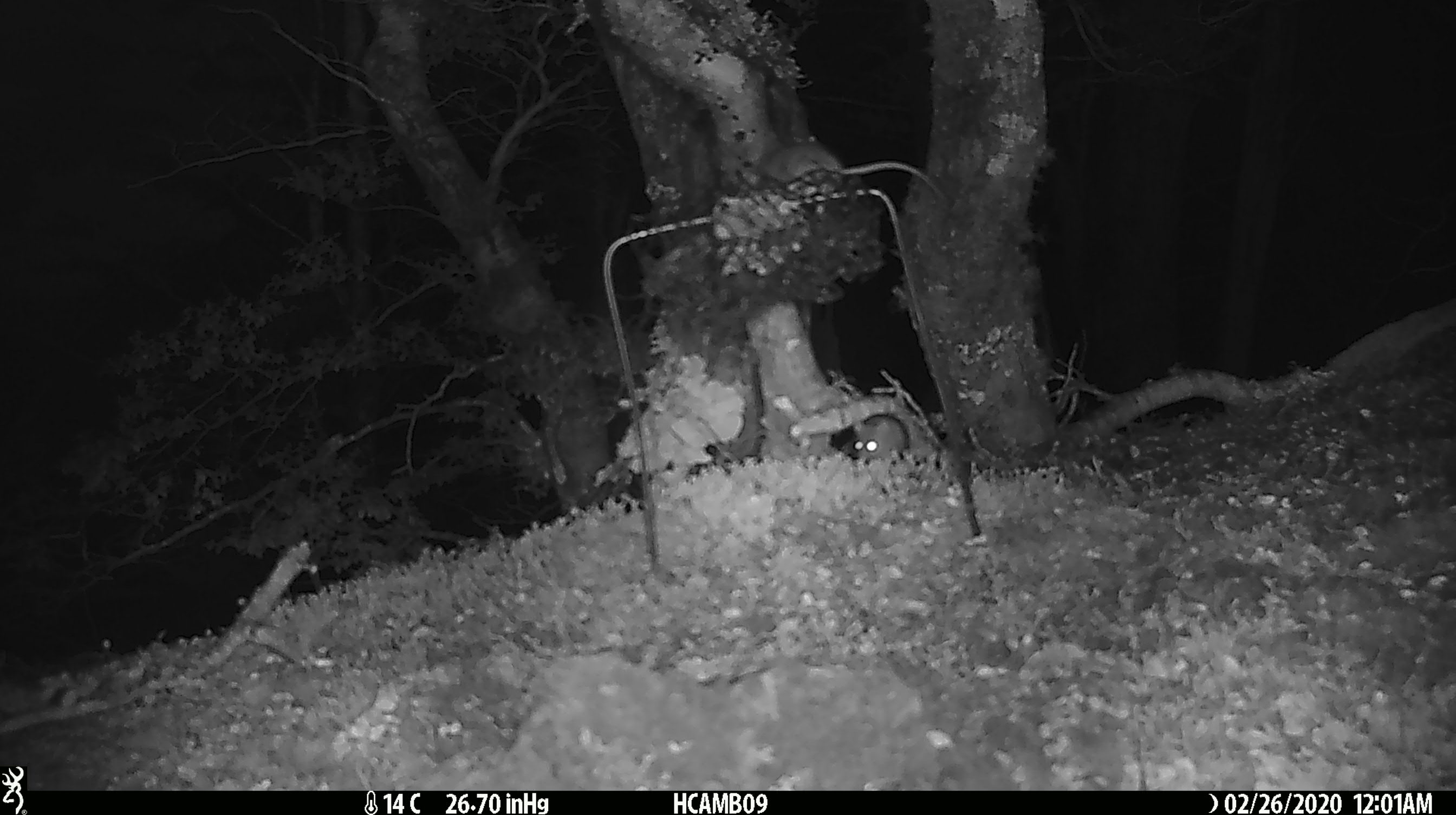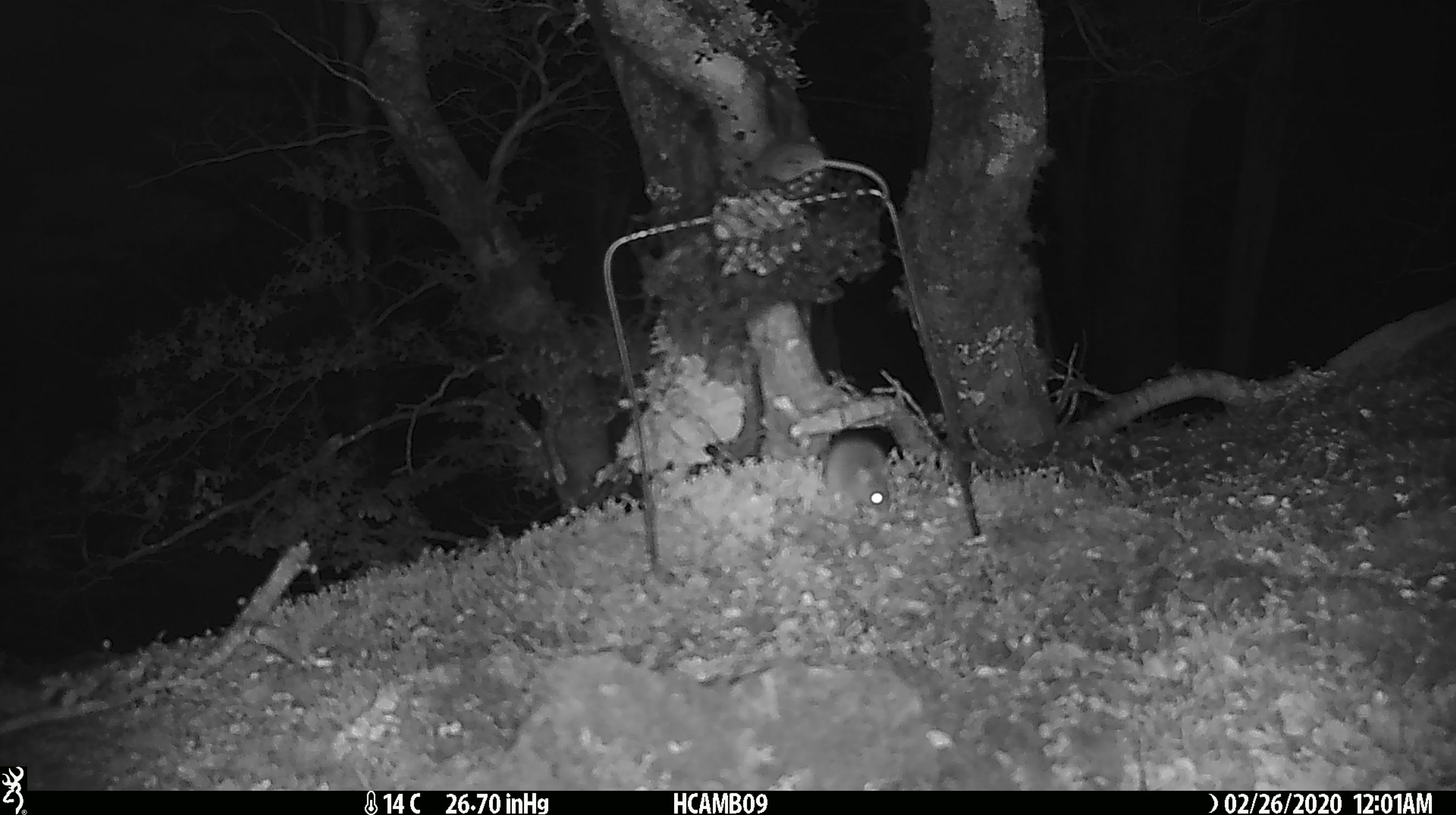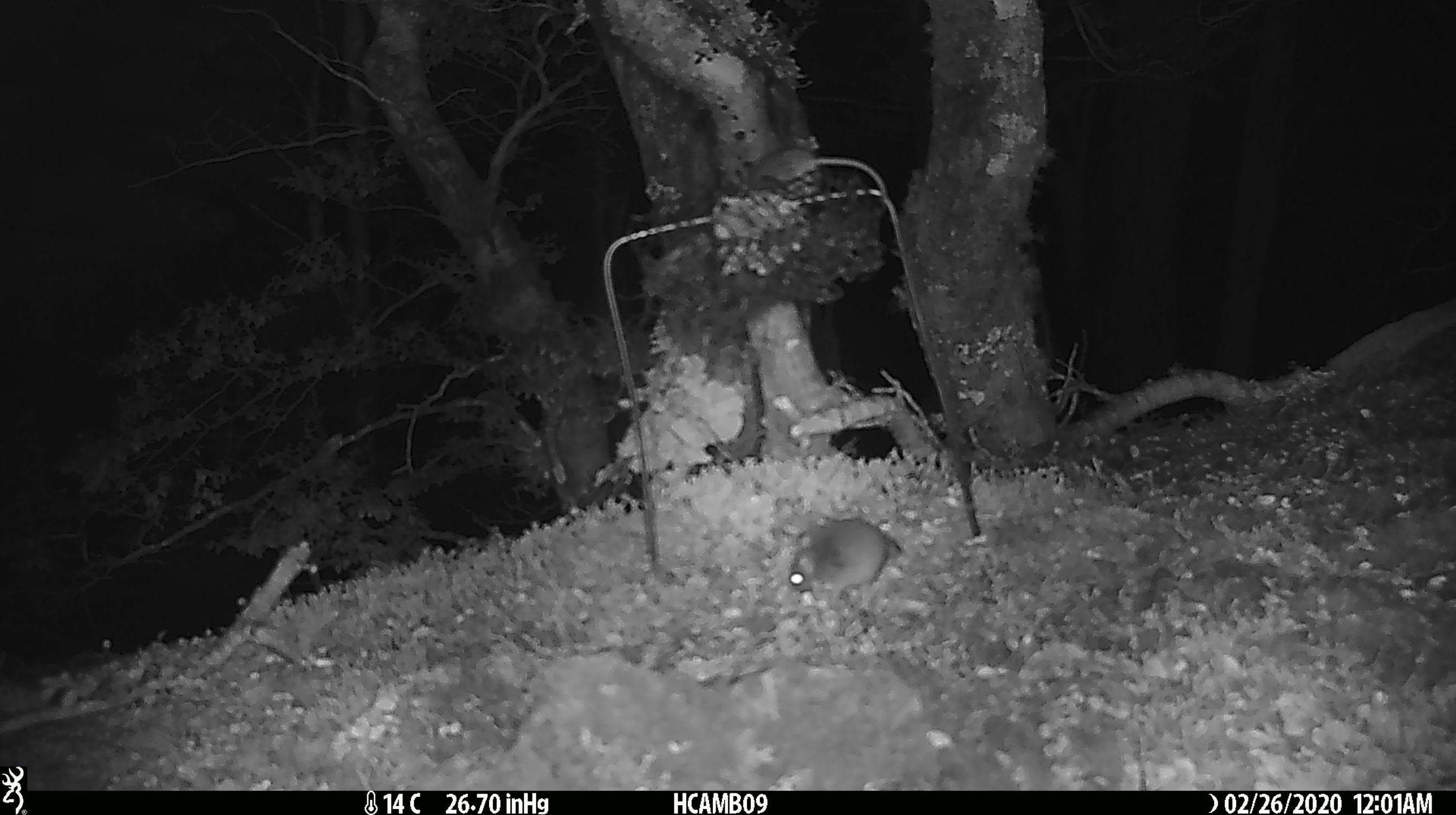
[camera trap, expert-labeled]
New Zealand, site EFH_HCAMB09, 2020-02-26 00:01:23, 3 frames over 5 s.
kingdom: Animalia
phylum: Chordata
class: Mammalia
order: Rodentia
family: Muridae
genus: Mus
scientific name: Mus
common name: mouse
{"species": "mouse (Mus)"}